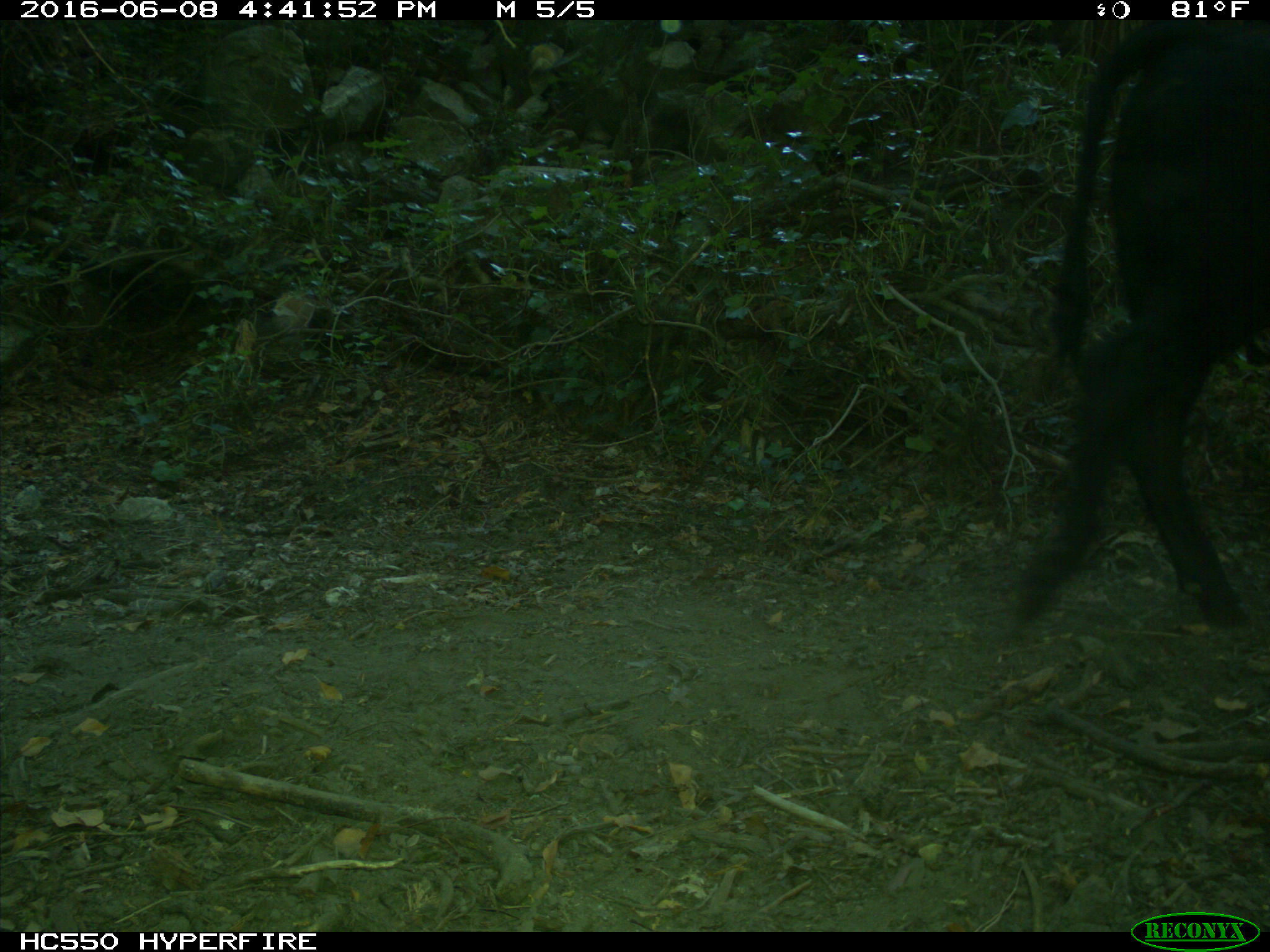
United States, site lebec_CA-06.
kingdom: Animalia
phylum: Chordata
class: Mammalia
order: Artiodactyla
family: Bovidae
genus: Bos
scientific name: Bos taurus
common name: domestic cow